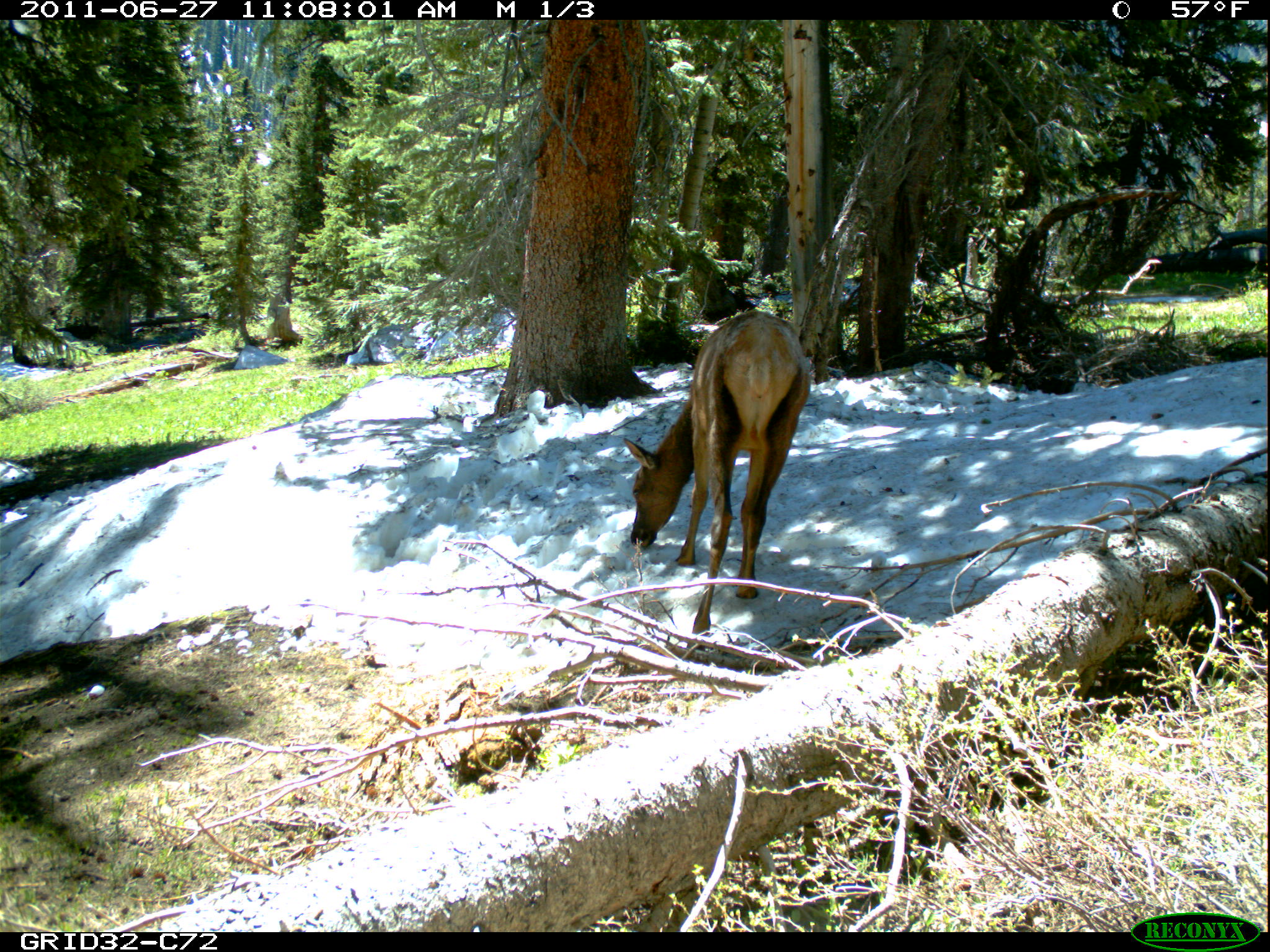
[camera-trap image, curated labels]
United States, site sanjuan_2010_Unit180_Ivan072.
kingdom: Animalia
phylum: Chordata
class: Mammalia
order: Artiodactyla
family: Cervidae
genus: Cervus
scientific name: Cervus elaphus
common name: red deer